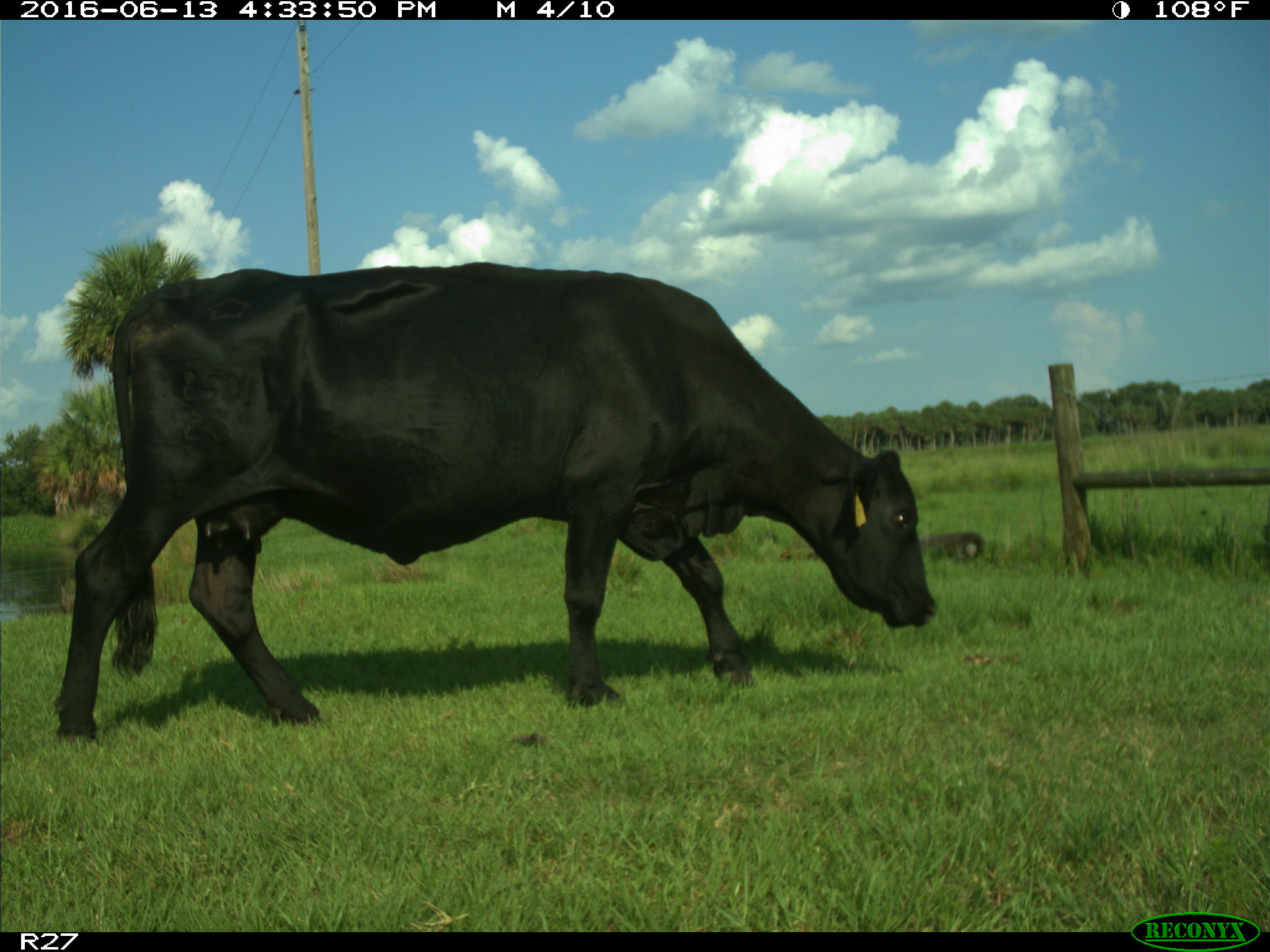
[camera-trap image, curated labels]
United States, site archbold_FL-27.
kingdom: Animalia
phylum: Chordata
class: Mammalia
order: Artiodactyla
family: Bovidae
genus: Bos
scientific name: Bos taurus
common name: domestic cow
Bos taurus (domestic cow).